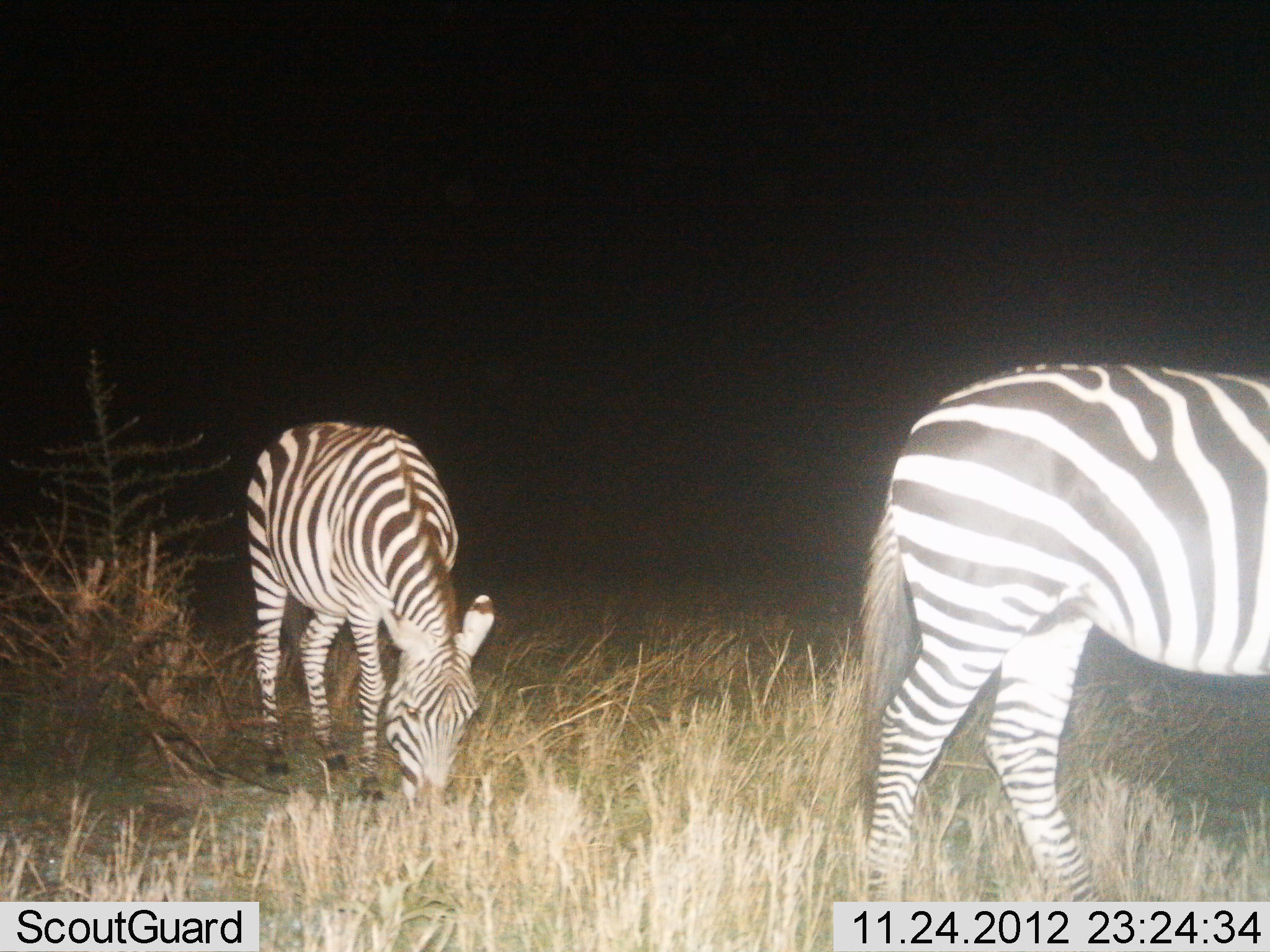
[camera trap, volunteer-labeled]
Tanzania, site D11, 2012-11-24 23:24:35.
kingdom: Animalia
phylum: Chordata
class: Mammalia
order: Perissodactyla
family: Equidae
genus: Equus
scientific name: Equus quagga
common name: plains zebra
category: zebra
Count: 2.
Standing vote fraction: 60%.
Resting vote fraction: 0%.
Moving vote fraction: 0%.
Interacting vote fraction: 0%.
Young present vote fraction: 0%.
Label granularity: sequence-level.